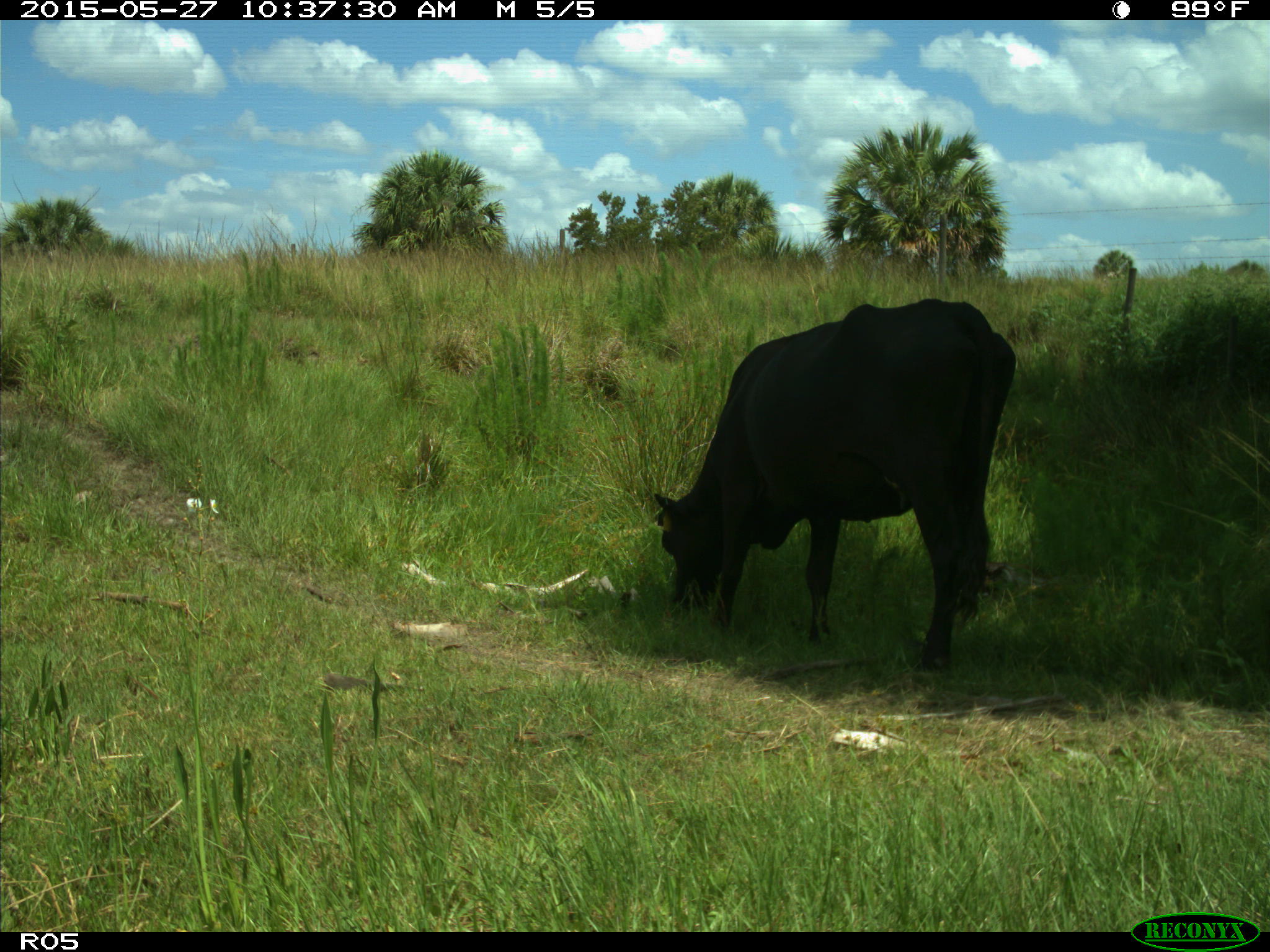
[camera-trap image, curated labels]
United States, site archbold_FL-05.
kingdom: Animalia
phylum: Chordata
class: Mammalia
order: Artiodactyla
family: Bovidae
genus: Bos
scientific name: Bos taurus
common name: domestic cow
Bos taurus (domestic cow).